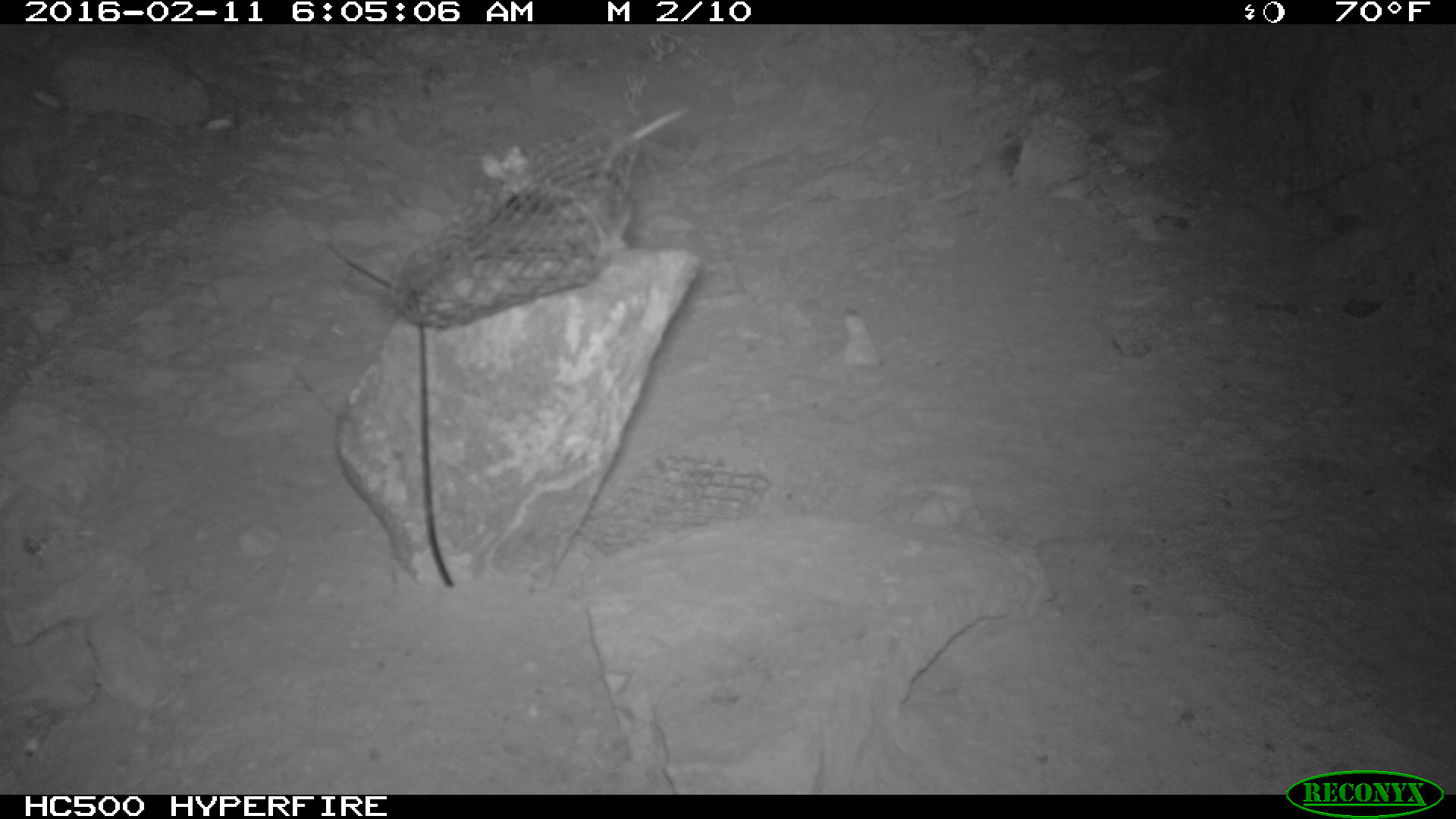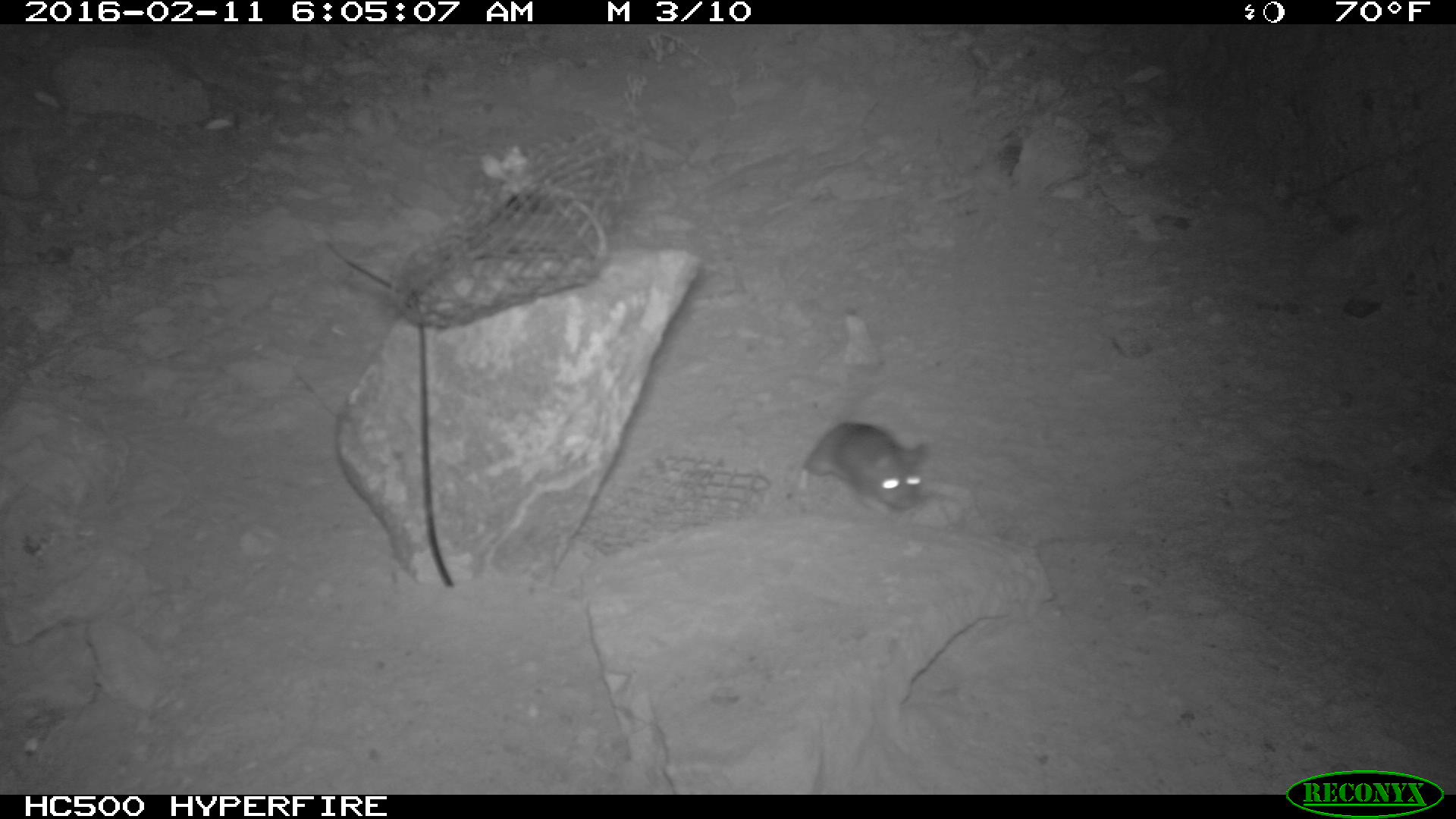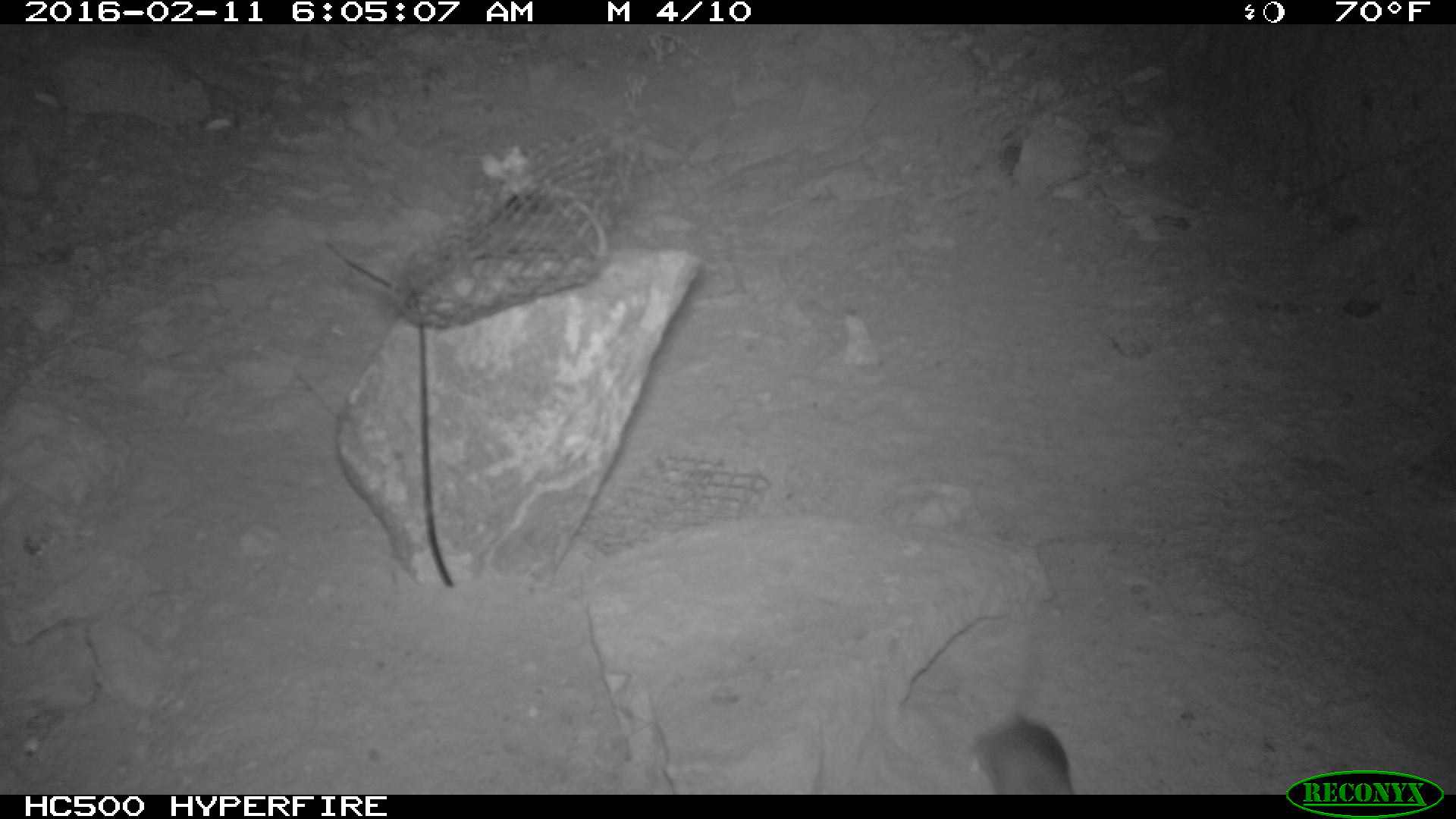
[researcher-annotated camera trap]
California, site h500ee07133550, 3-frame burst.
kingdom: Animalia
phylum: Chordata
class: Mammalia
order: Rodentia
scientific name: Rodentia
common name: rodent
Rodent (Rodentia).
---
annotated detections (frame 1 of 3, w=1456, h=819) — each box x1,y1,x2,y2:
rodent: 553,108,689,252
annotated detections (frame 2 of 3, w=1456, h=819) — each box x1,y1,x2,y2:
rodent: 793,419,932,515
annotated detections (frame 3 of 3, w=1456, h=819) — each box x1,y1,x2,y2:
rodent: 973,642,1077,792